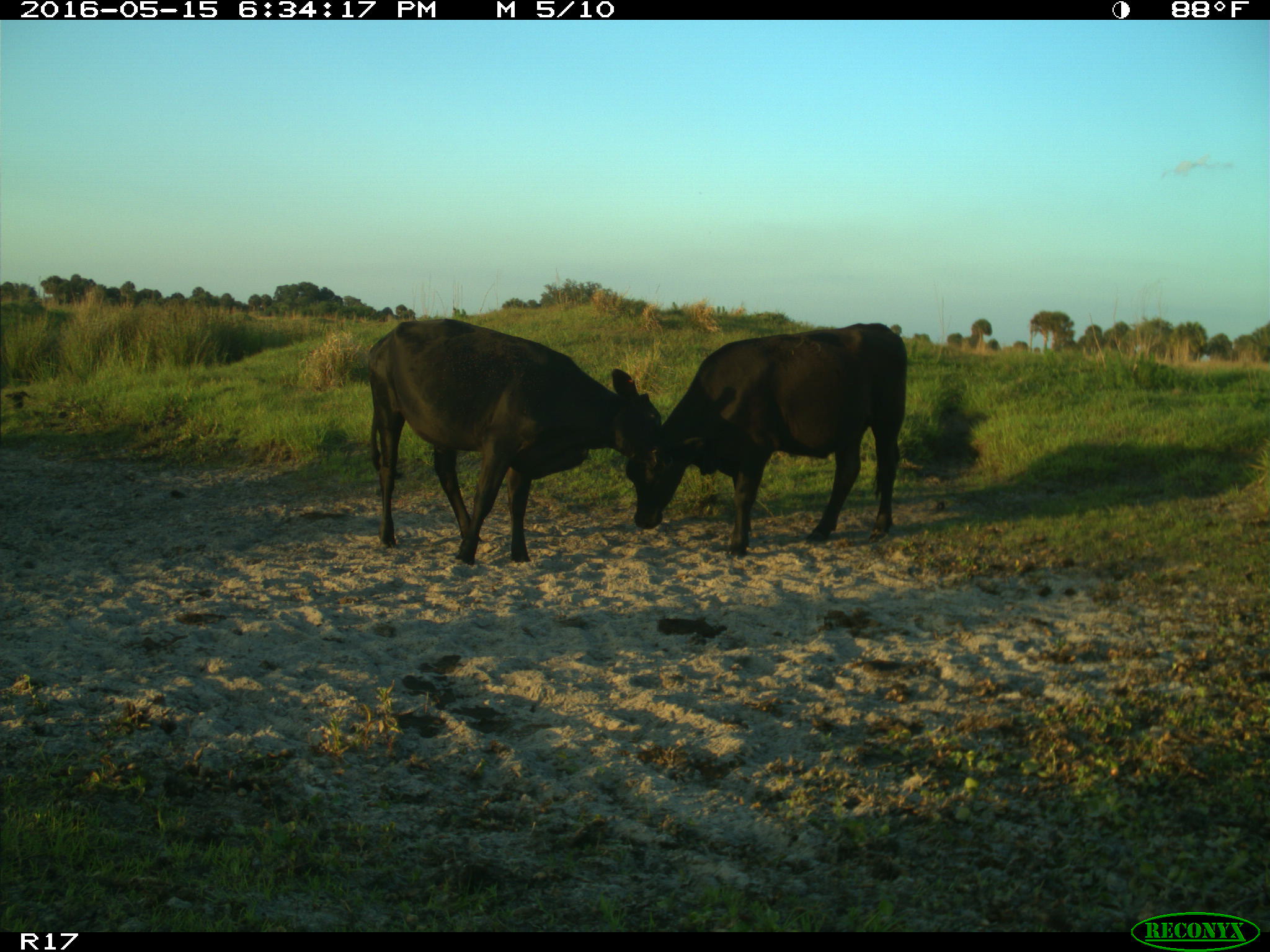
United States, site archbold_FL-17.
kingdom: Animalia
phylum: Chordata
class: Mammalia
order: Artiodactyla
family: Bovidae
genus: Bos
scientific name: Bos taurus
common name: domestic cow